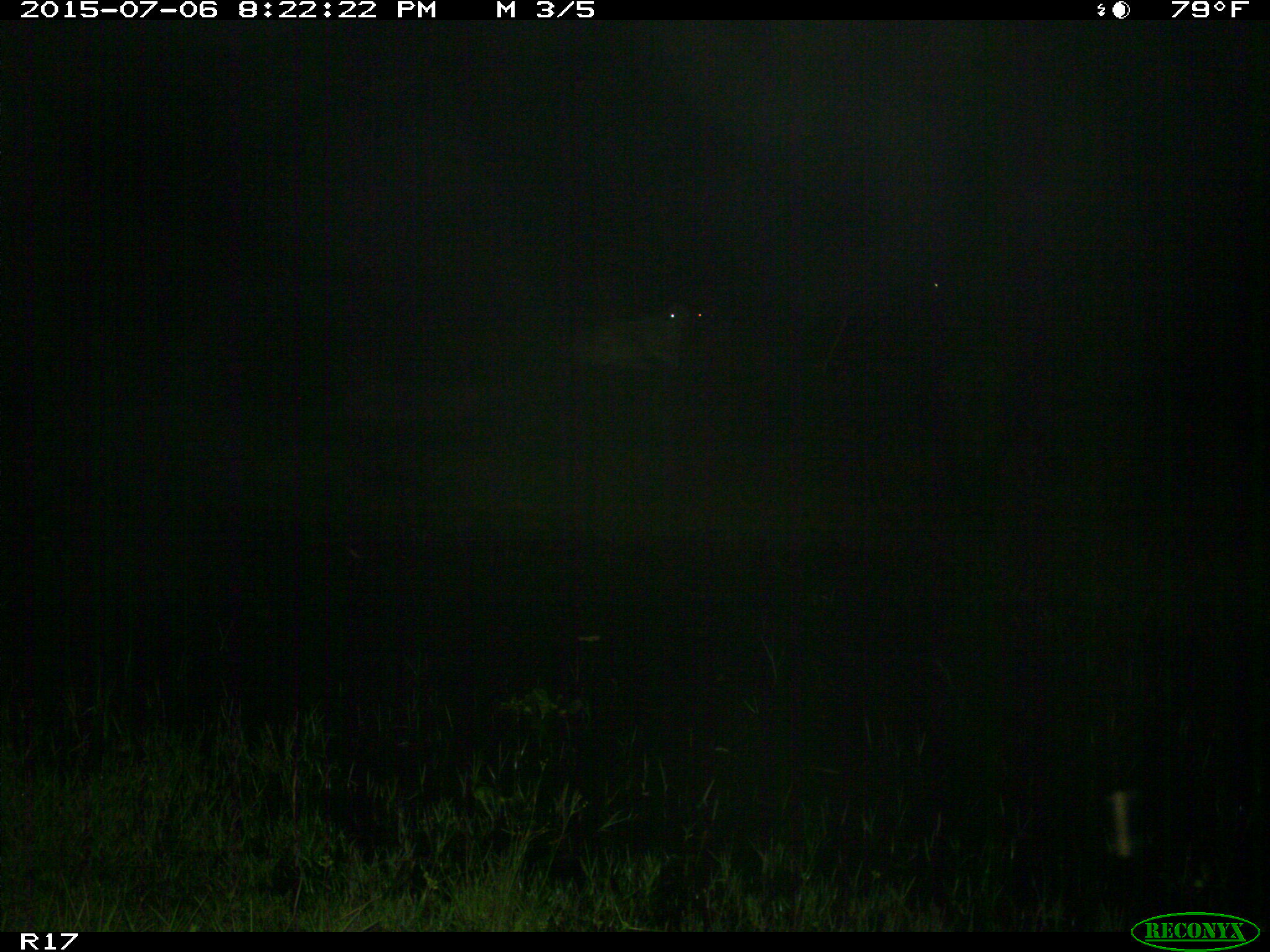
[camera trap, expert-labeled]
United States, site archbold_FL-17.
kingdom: Animalia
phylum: Chordata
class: Mammalia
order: Artiodactyla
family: Bovidae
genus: Bos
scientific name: Bos taurus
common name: domestic cow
Bos taurus (domestic cow).